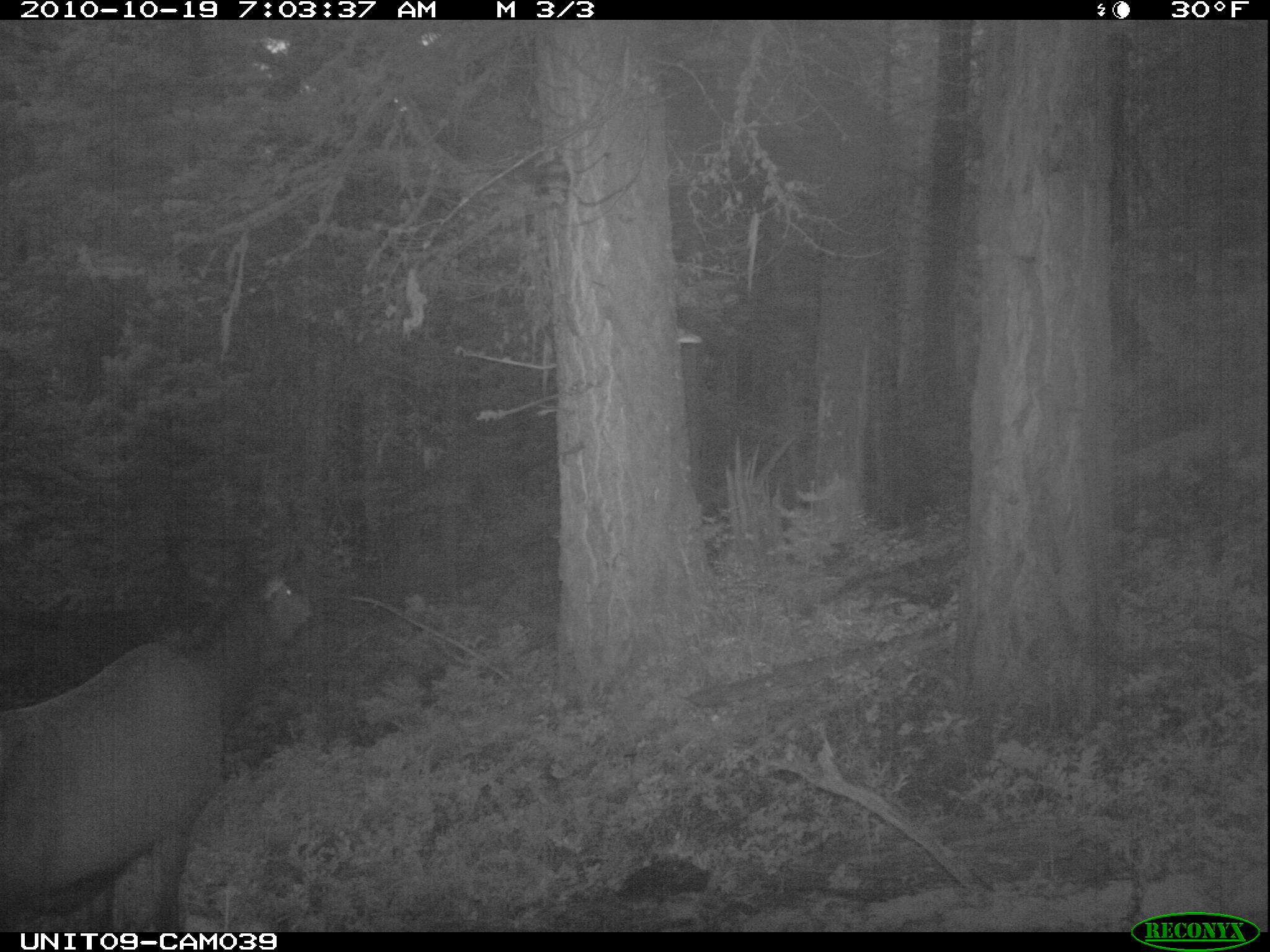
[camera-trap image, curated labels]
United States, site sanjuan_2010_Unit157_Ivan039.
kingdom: Animalia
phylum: Chordata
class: Mammalia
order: Artiodactyla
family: Cervidae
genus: Cervus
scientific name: Cervus elaphus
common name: red deer